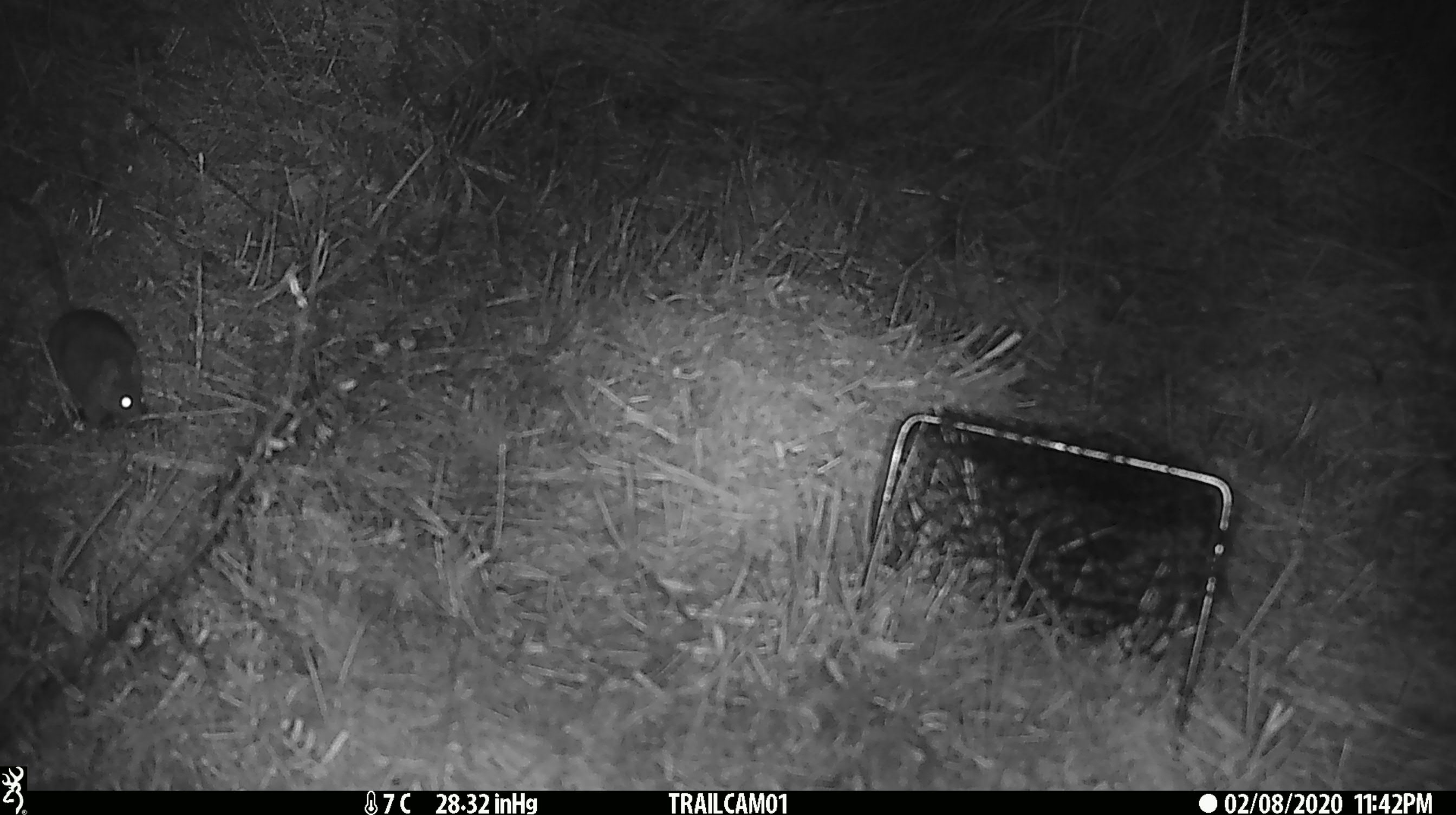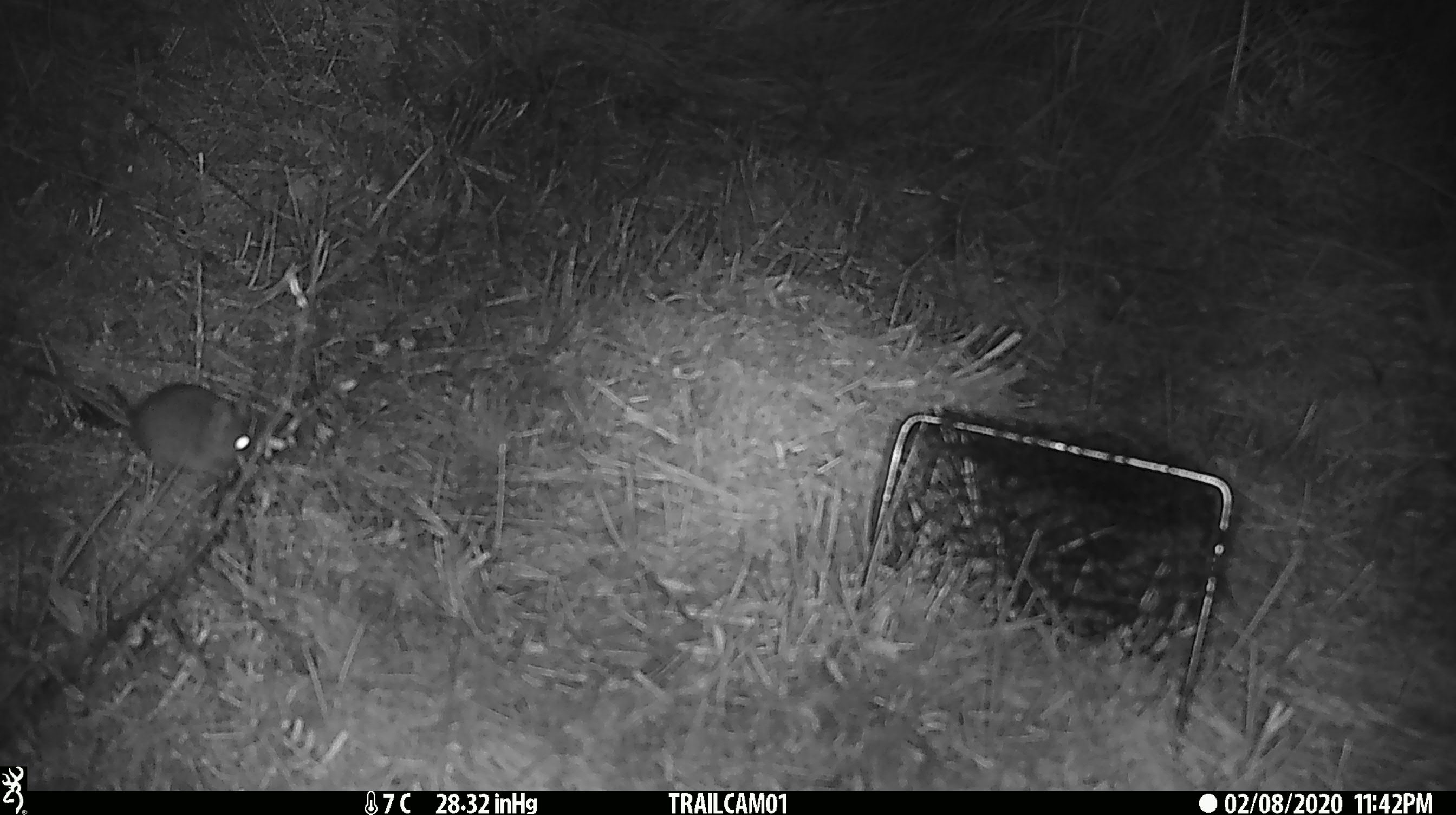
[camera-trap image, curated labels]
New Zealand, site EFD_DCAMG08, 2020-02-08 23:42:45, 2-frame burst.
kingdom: Animalia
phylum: Chordata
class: Mammalia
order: Rodentia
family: Muridae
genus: Mus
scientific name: Mus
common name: mouse